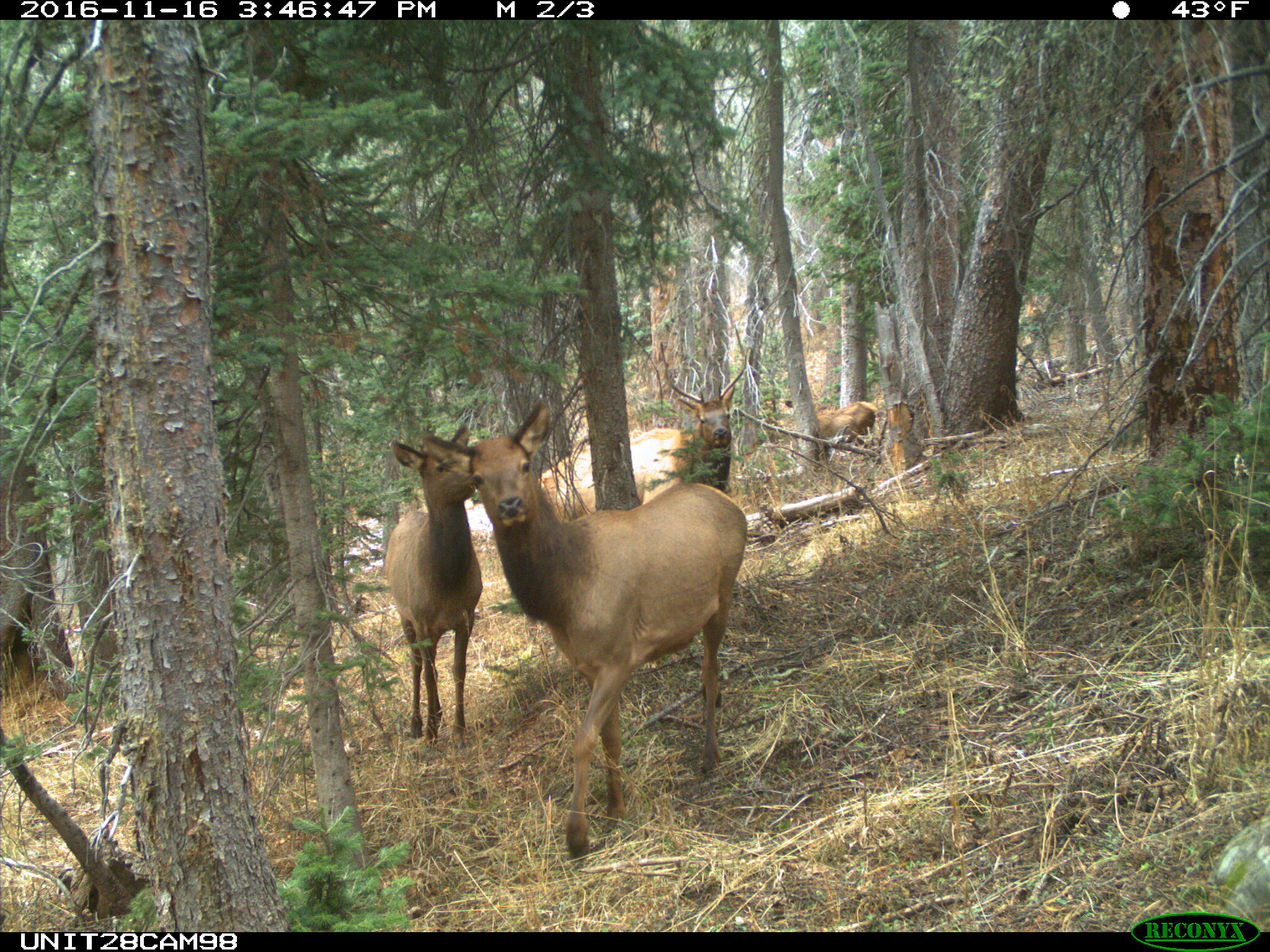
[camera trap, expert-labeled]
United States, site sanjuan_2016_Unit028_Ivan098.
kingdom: Animalia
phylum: Chordata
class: Mammalia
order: Artiodactyla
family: Cervidae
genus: Cervus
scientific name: Cervus elaphus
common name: red deer